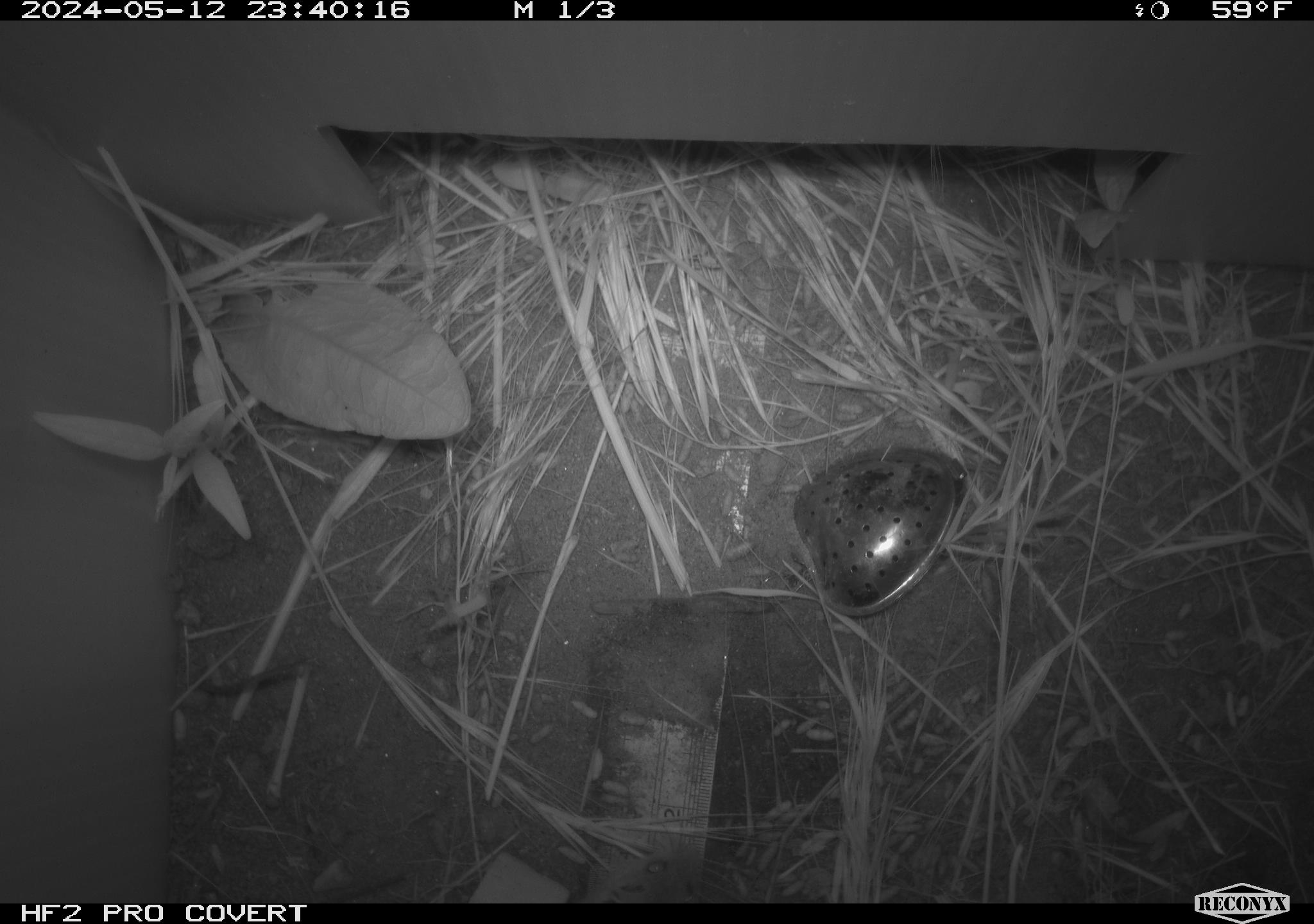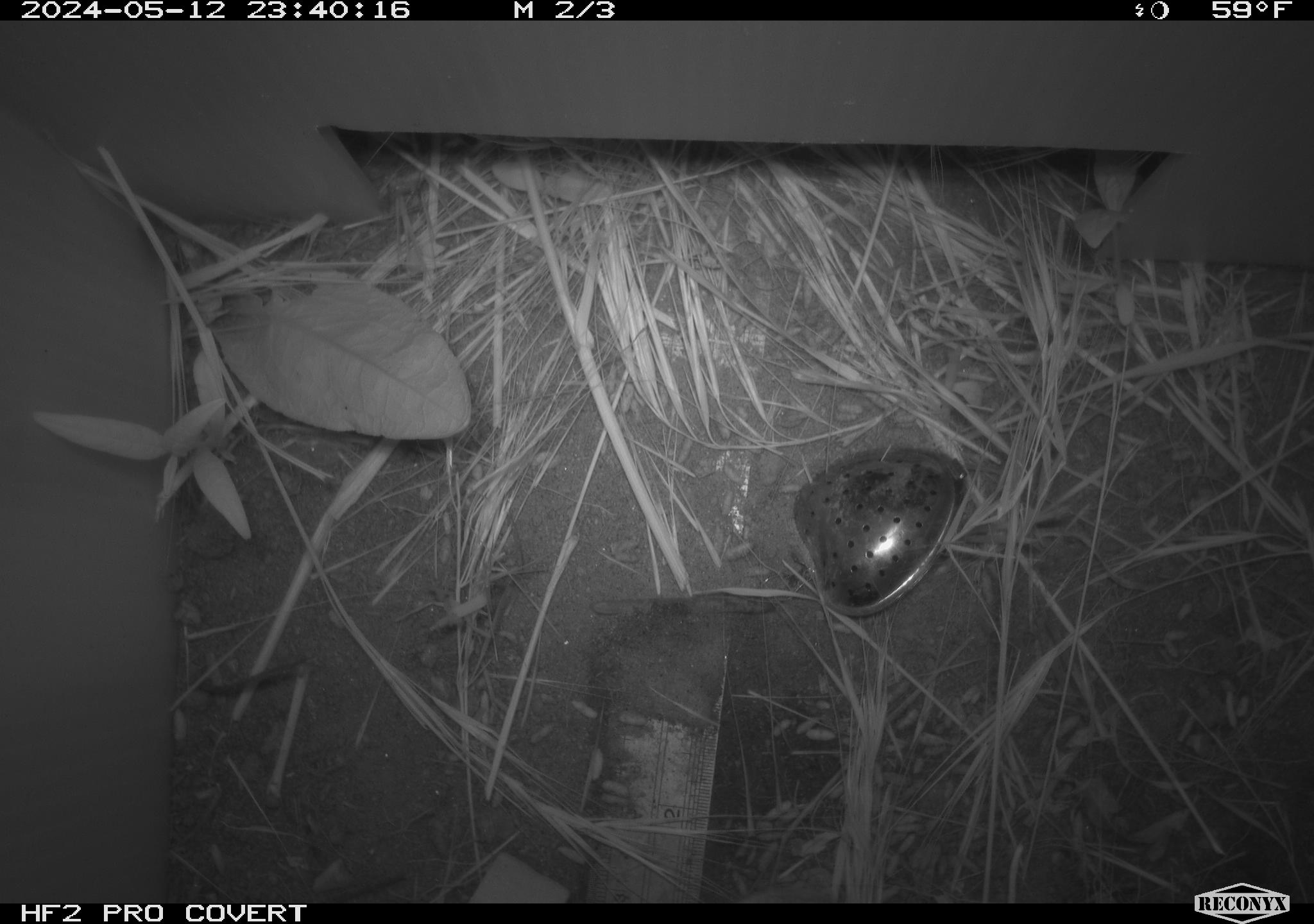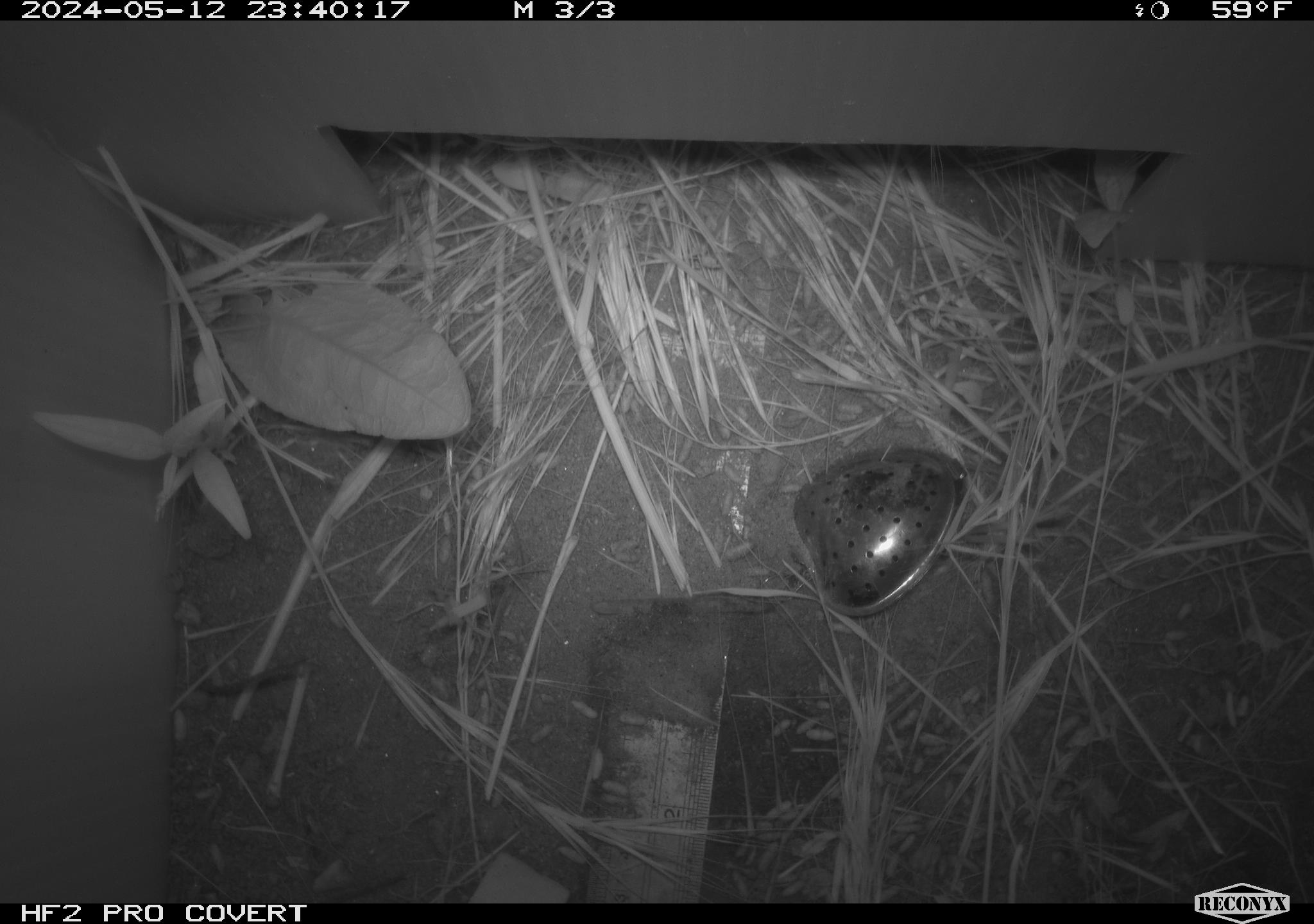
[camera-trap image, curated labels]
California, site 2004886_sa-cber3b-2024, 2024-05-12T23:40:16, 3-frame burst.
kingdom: Animalia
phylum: Chordata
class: Mammalia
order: Rodentia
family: Cricetidae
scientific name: Arvicolinae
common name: voles, lemmings, and muskrats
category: arvicolinae subfamily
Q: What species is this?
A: Arvicolinae subfamily (voles, lemmings, and muskrats) (Arvicolinae).